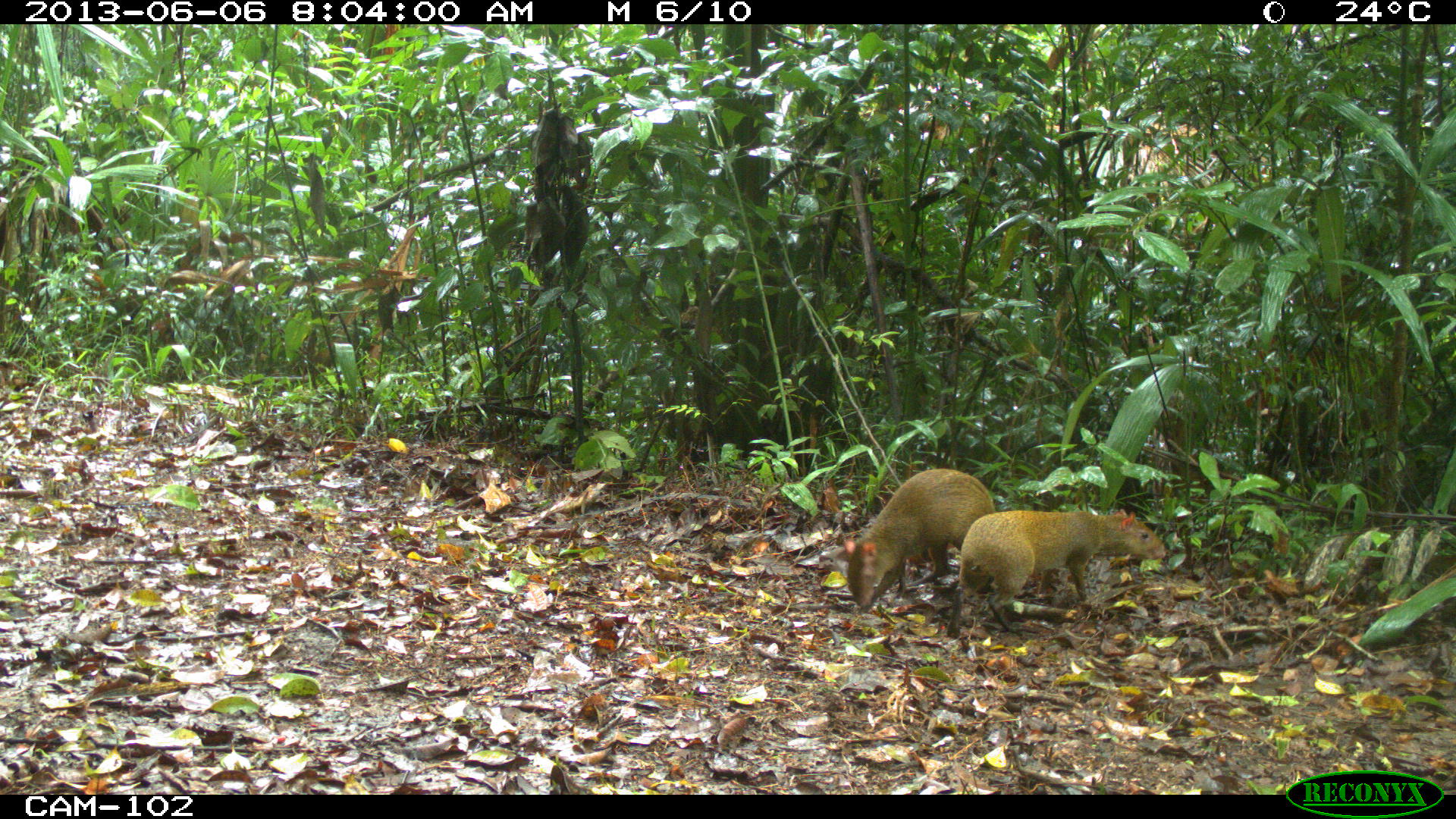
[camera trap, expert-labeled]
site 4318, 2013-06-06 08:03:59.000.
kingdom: Animalia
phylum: Chordata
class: Mammalia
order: Rodentia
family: Dasyproctidae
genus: Dasyprocta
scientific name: Dasyprocta punctata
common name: central american agouti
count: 2